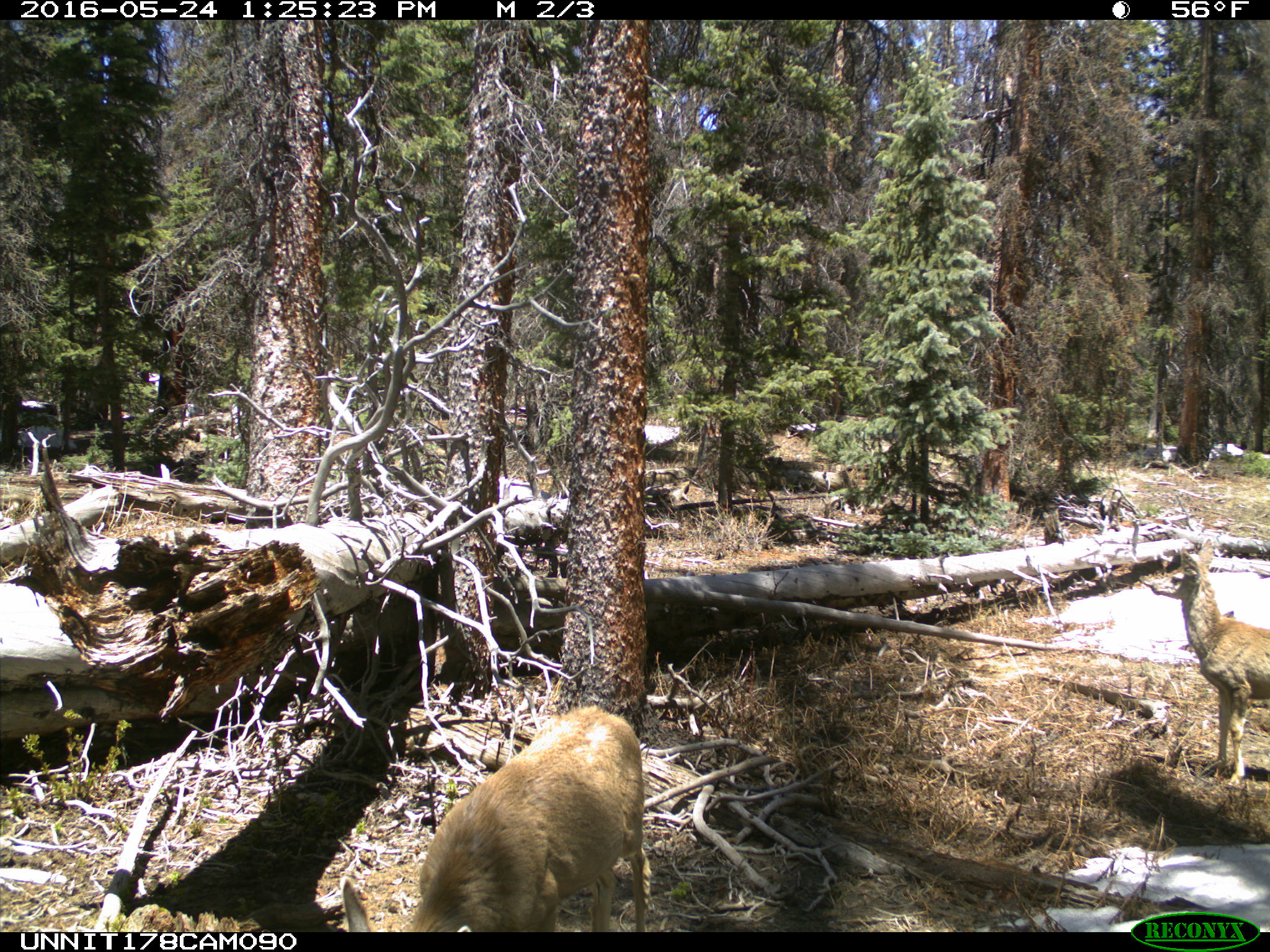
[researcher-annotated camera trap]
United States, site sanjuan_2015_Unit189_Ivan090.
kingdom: Animalia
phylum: Chordata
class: Mammalia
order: Artiodactyla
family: Cervidae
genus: Odocoileus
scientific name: Odocoileus hemionus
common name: mule deer